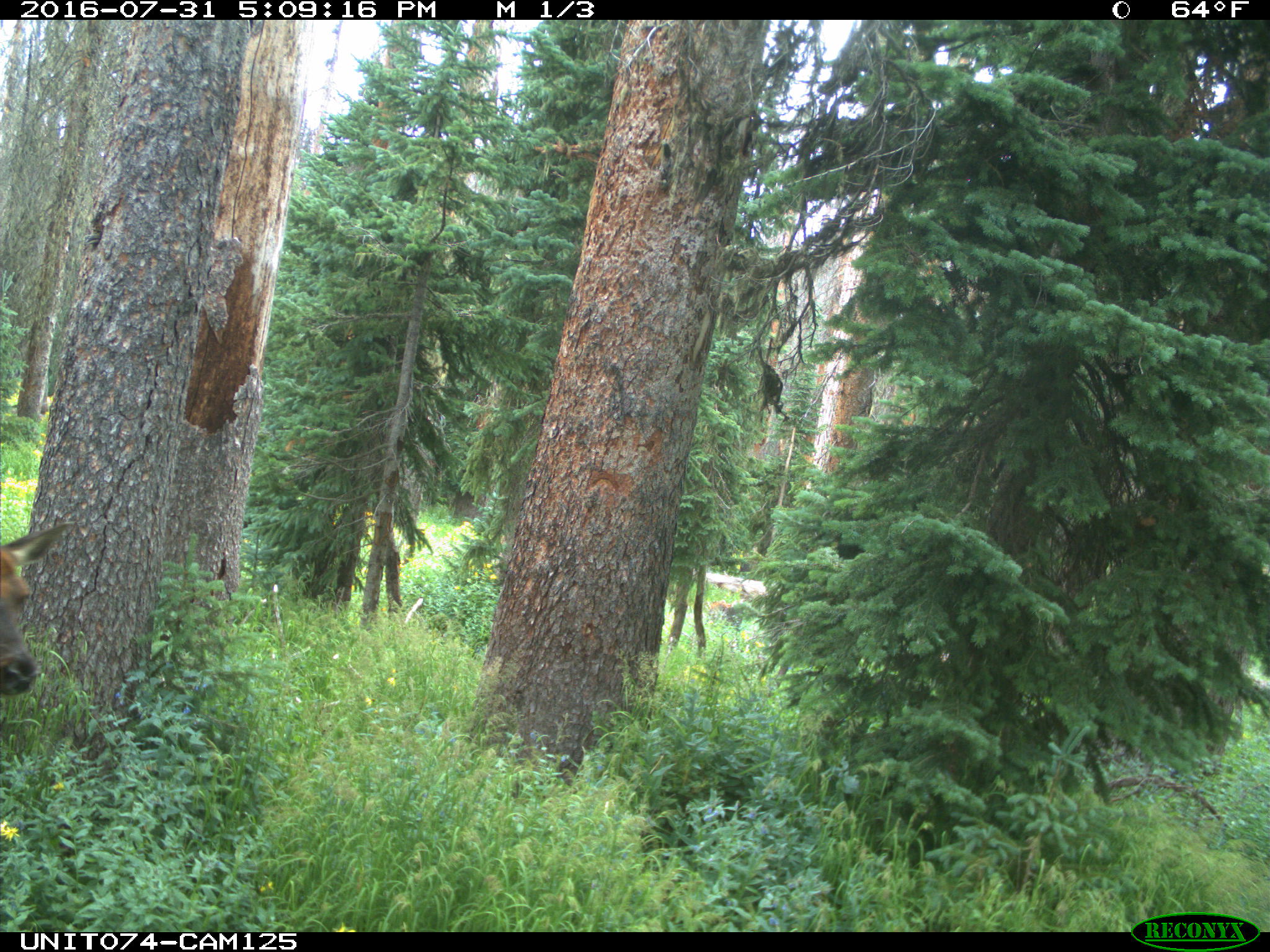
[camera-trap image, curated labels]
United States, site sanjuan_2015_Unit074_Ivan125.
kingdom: Animalia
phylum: Chordata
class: Mammalia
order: Artiodactyla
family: Cervidae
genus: Cervus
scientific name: Cervus elaphus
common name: red deer